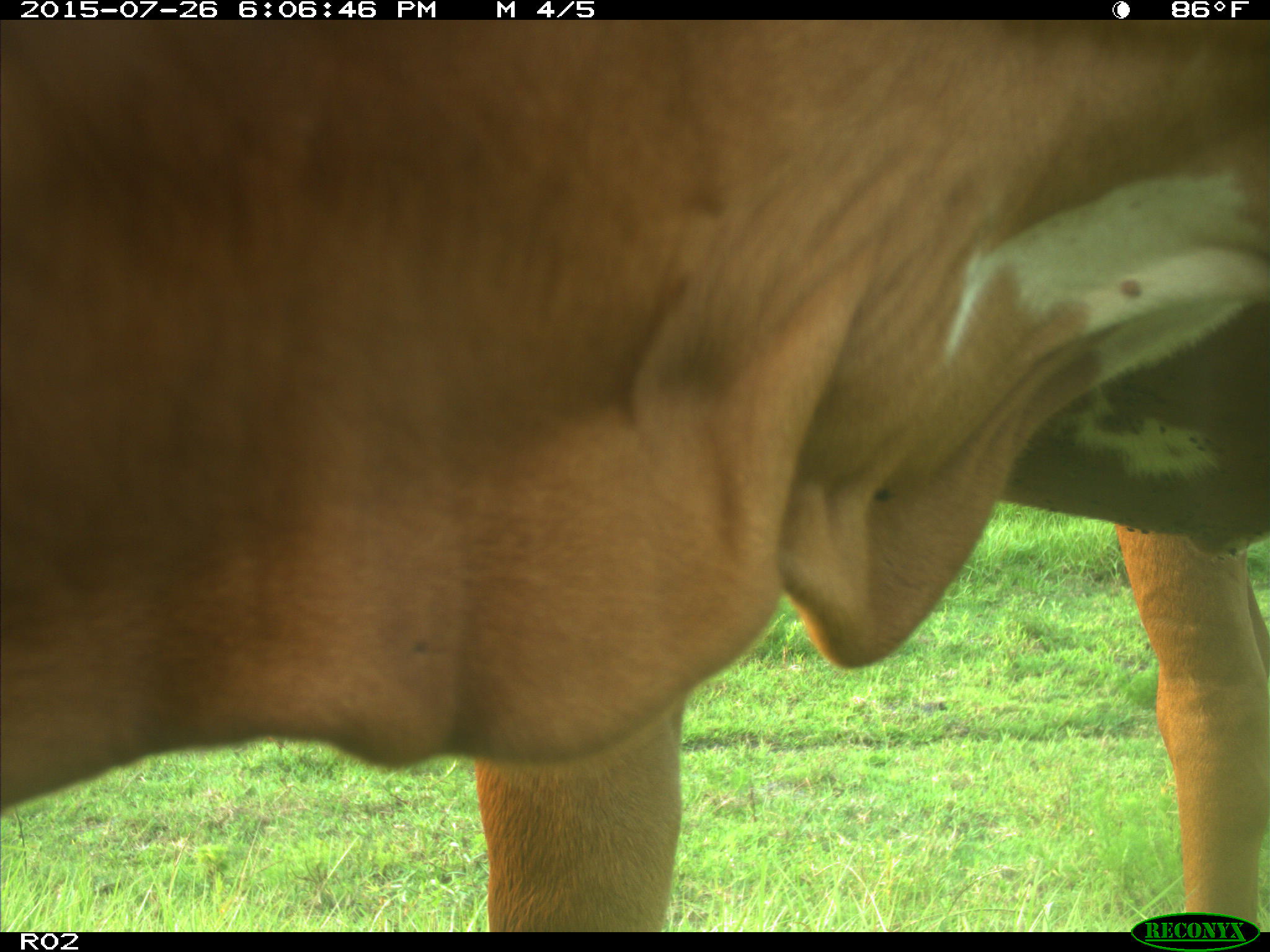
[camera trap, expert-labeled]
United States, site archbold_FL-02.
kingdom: Animalia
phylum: Chordata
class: Mammalia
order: Artiodactyla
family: Bovidae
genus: Bos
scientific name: Bos taurus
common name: domestic cow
Bos taurus (domestic cow).